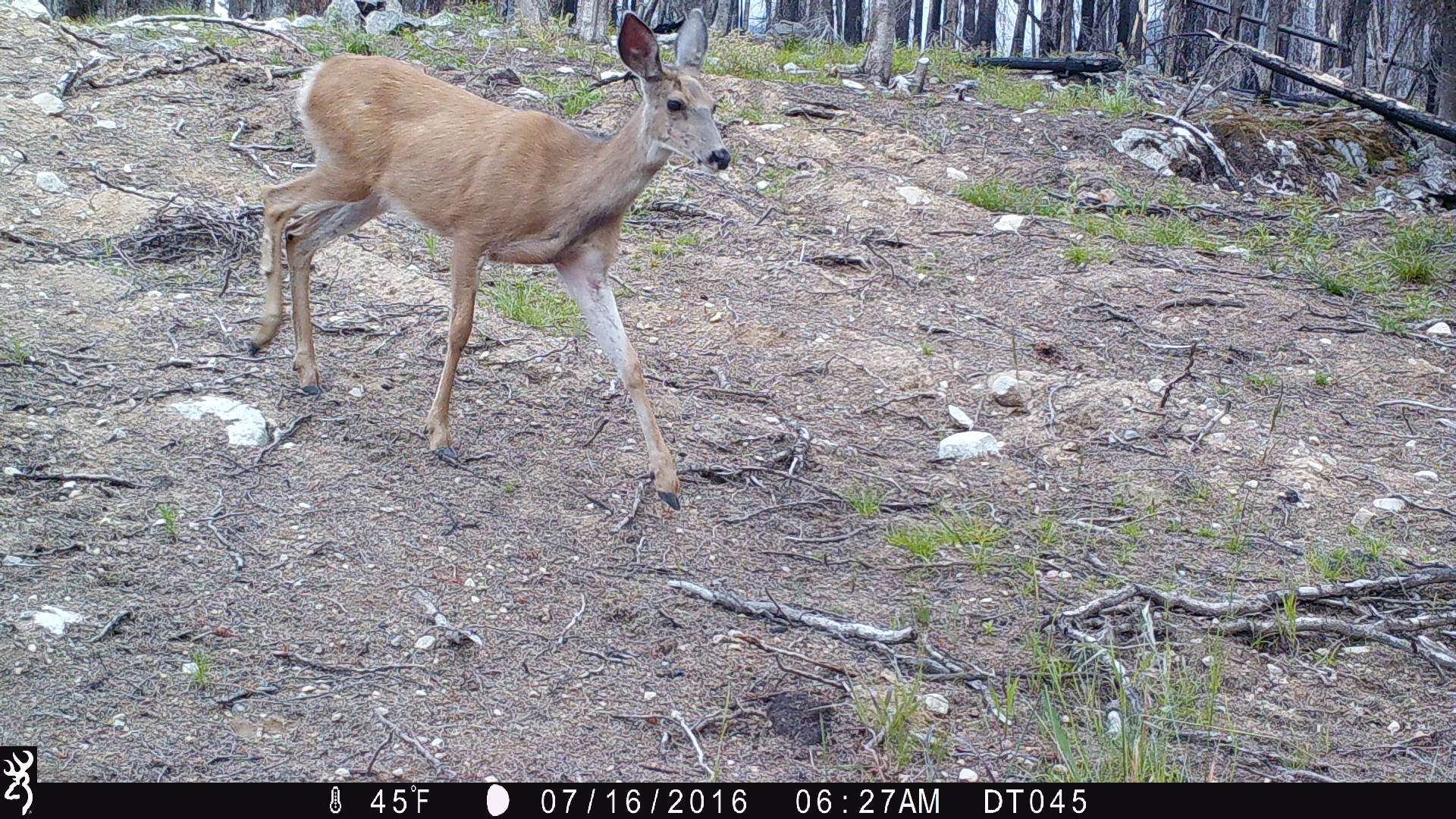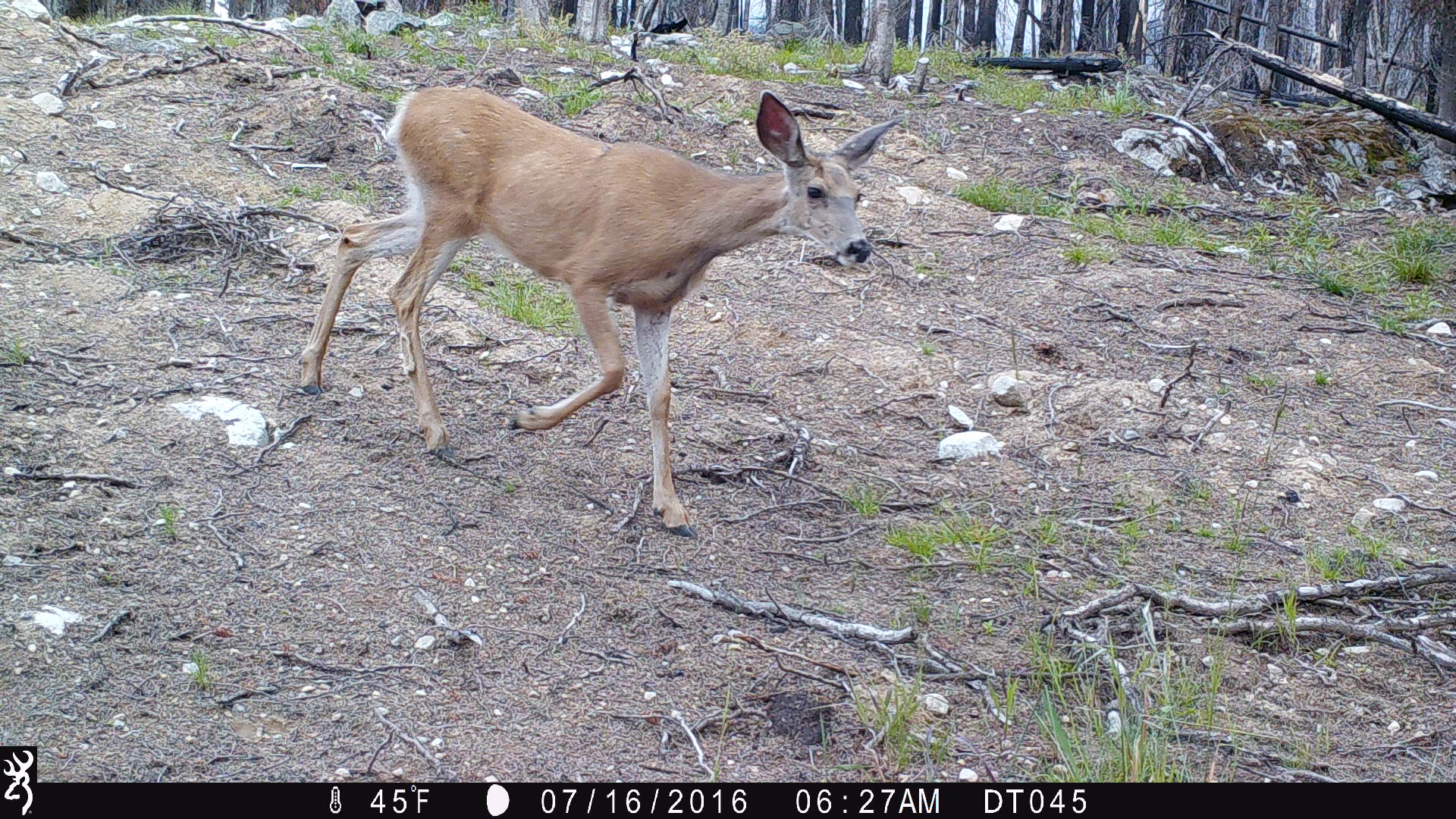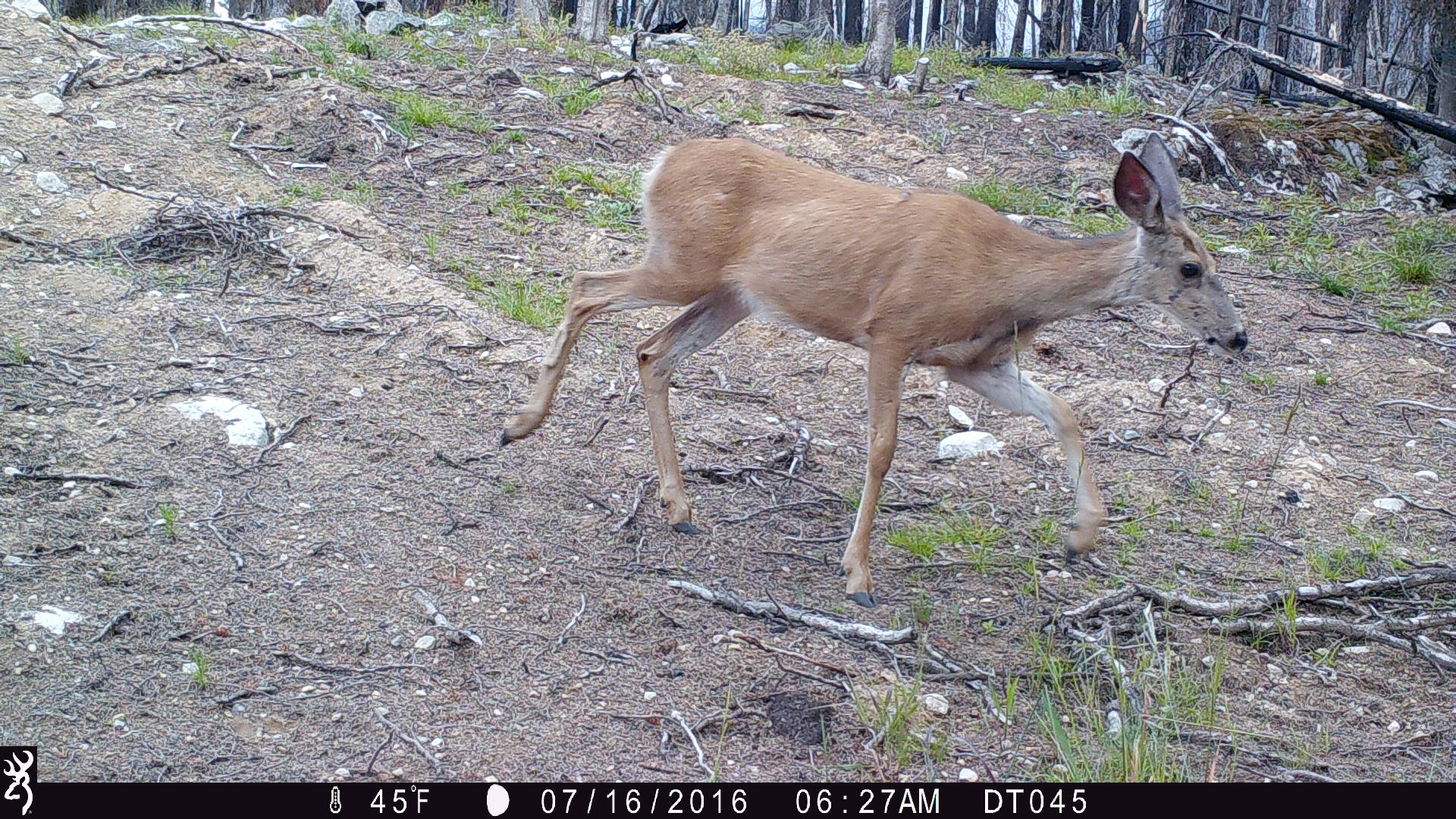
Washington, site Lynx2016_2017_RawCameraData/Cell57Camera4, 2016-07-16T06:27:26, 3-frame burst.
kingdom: Animalia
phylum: Chordata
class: Mammalia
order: Artiodactyla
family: Cervidae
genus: Odocoileus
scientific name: Odocoileus hemionus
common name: mule deer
Odocoileus hemionus (mule deer). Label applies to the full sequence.